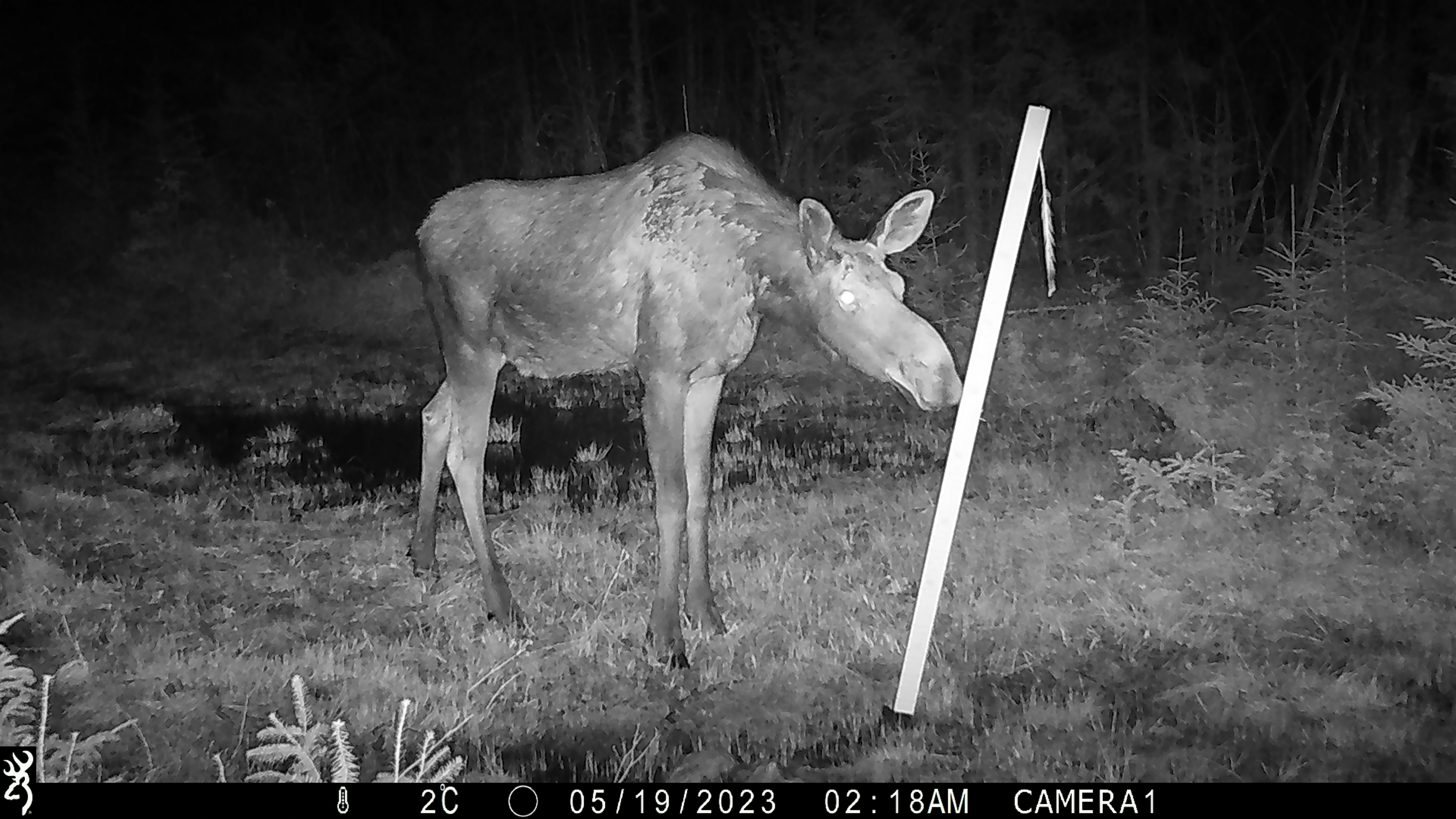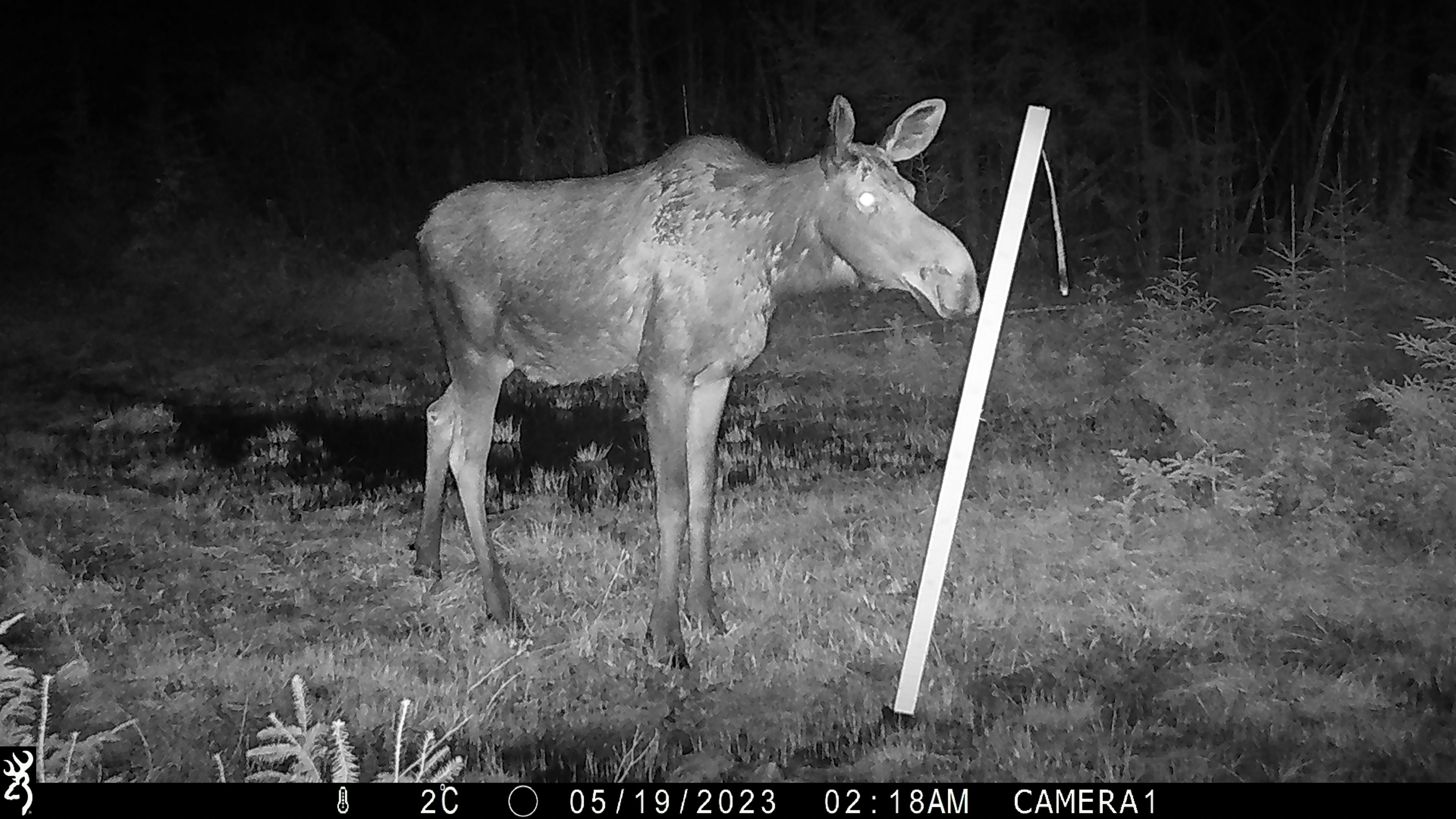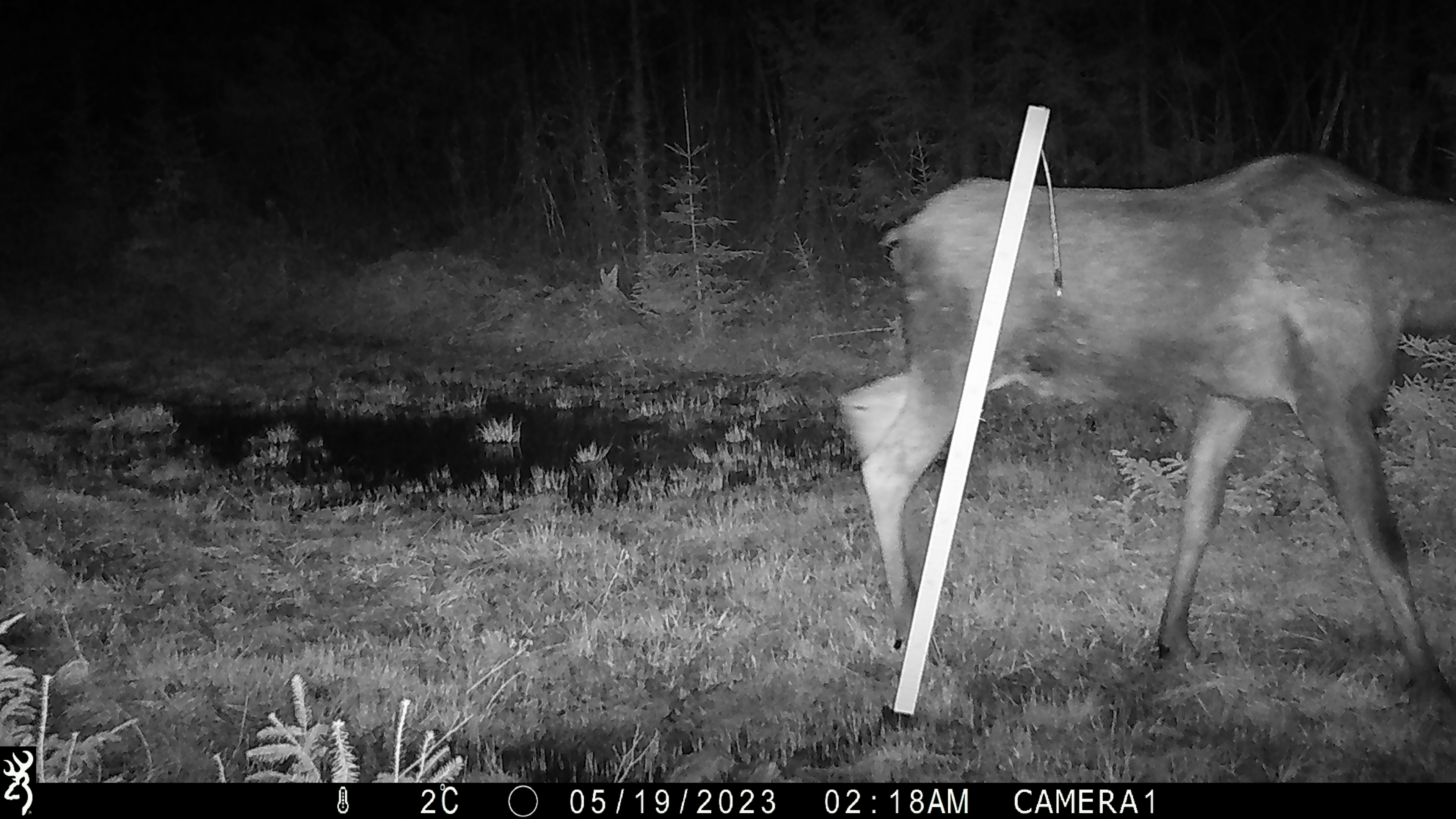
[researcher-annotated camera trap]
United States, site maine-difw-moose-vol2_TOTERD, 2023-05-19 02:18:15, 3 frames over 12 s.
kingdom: Animalia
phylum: Chordata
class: Mammalia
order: Artiodactyla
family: Cervidae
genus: Alces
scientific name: Alces alces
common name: moose